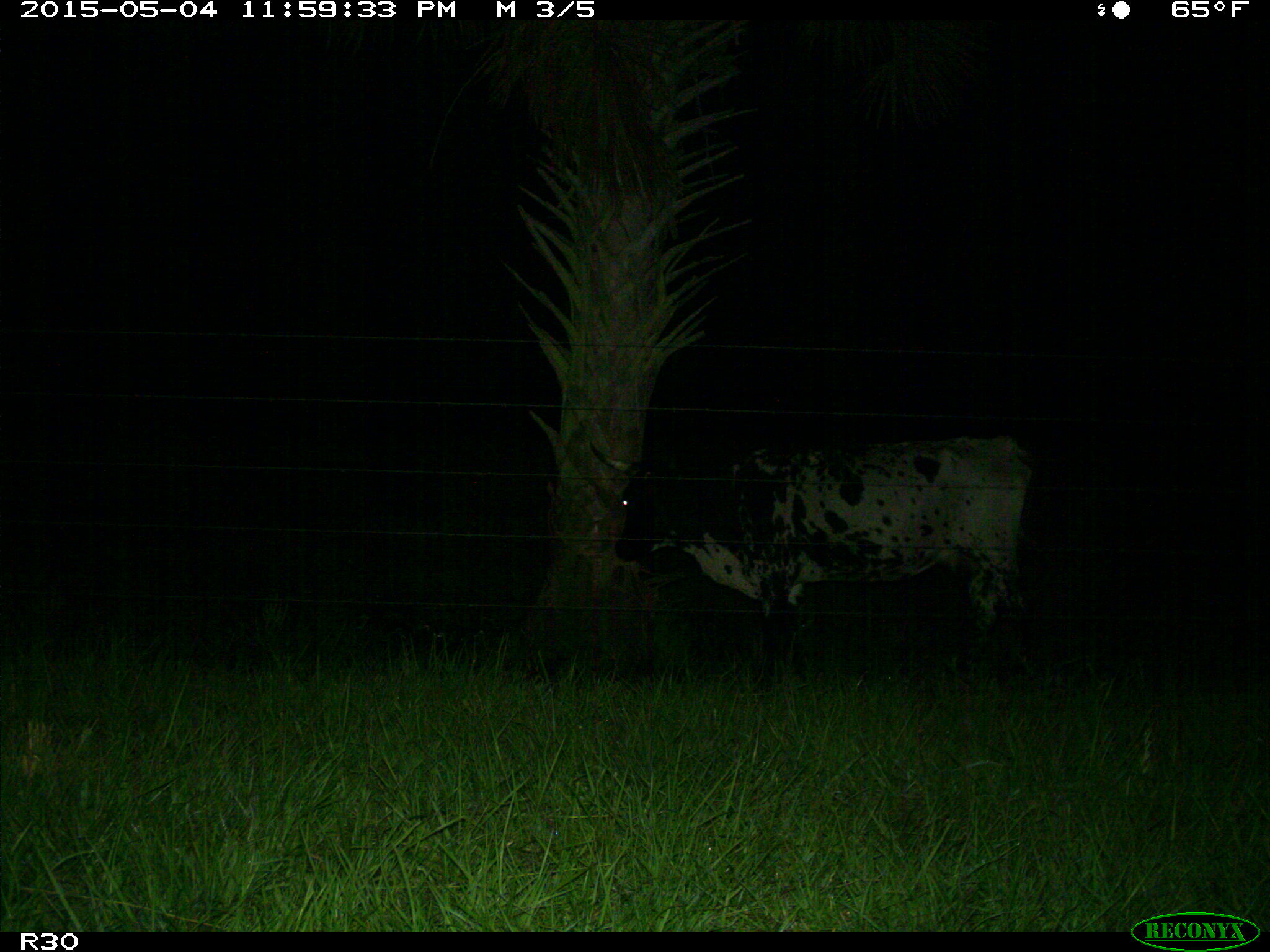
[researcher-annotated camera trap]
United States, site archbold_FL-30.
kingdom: Animalia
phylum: Chordata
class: Mammalia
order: Artiodactyla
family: Bovidae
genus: Bos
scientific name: Bos taurus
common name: domestic cow